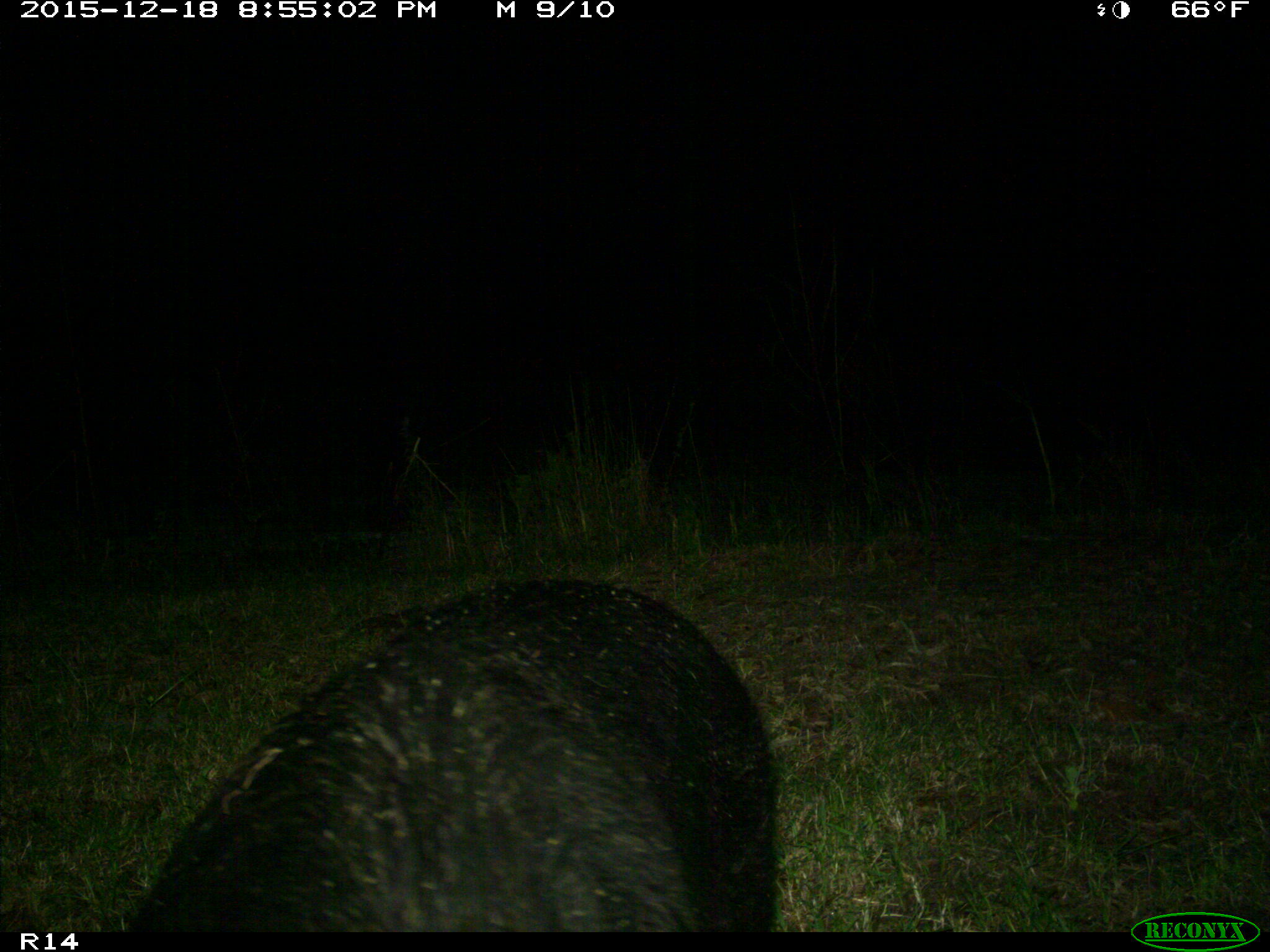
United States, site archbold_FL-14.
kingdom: Animalia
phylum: Chordata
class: Mammalia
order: Artiodactyla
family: Suidae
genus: Sus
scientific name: Sus scrofa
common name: wild boar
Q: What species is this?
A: Sus scrofa (wild boar).